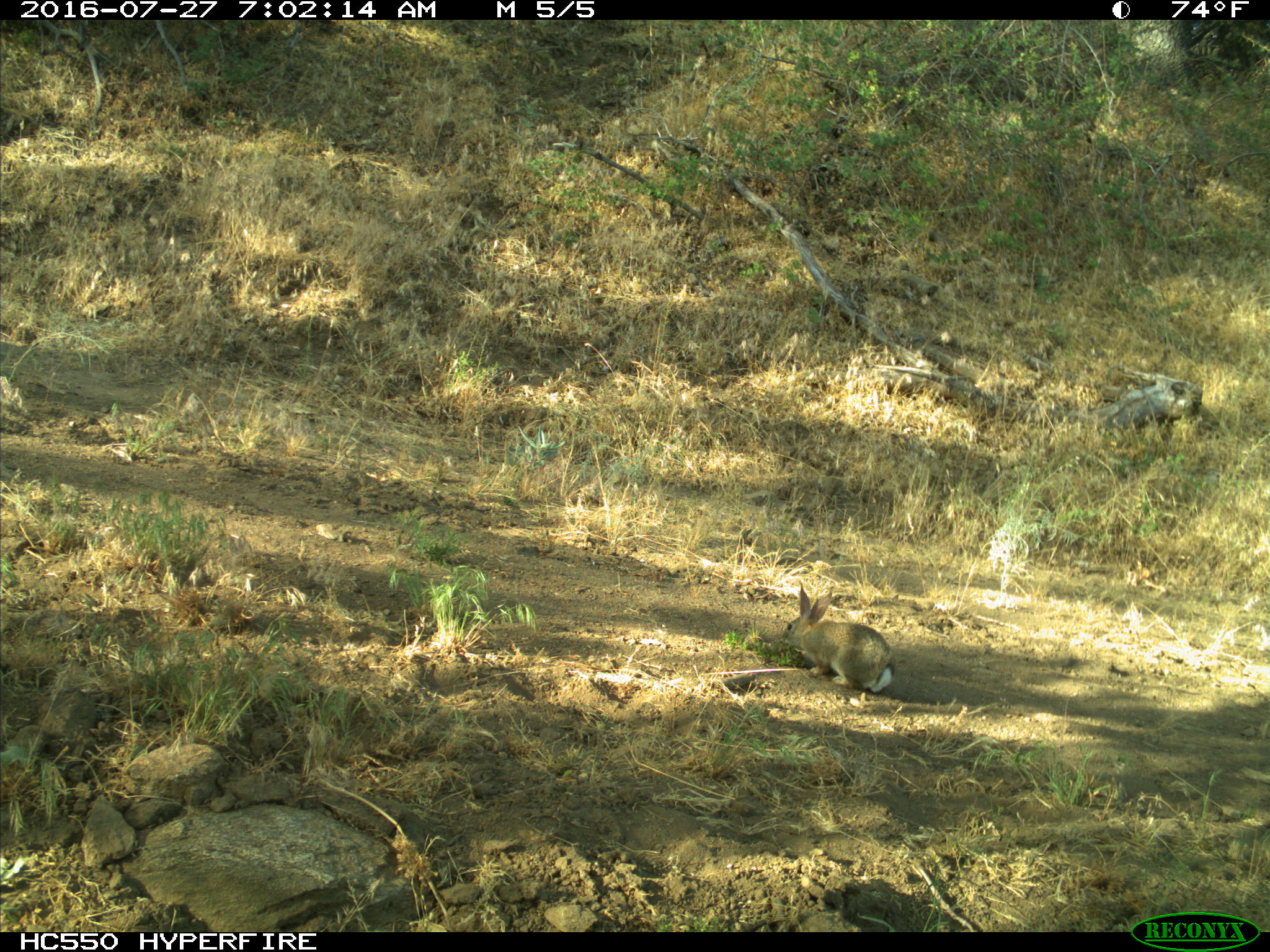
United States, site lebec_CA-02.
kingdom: Animalia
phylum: Chordata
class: Mammalia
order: Lagomorpha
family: Leporidae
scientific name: Leporidae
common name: rabbits and hares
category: unidentified rabbit